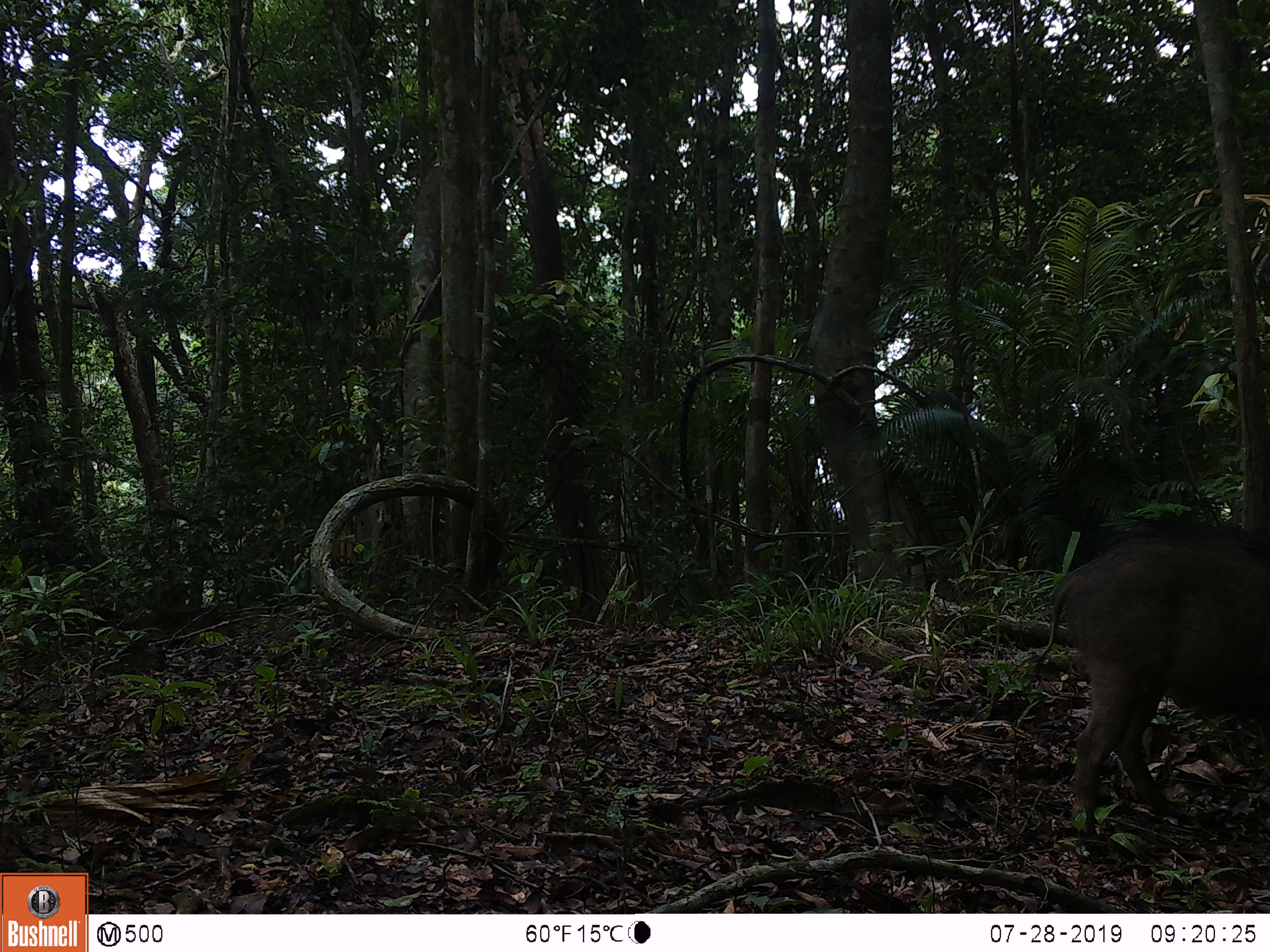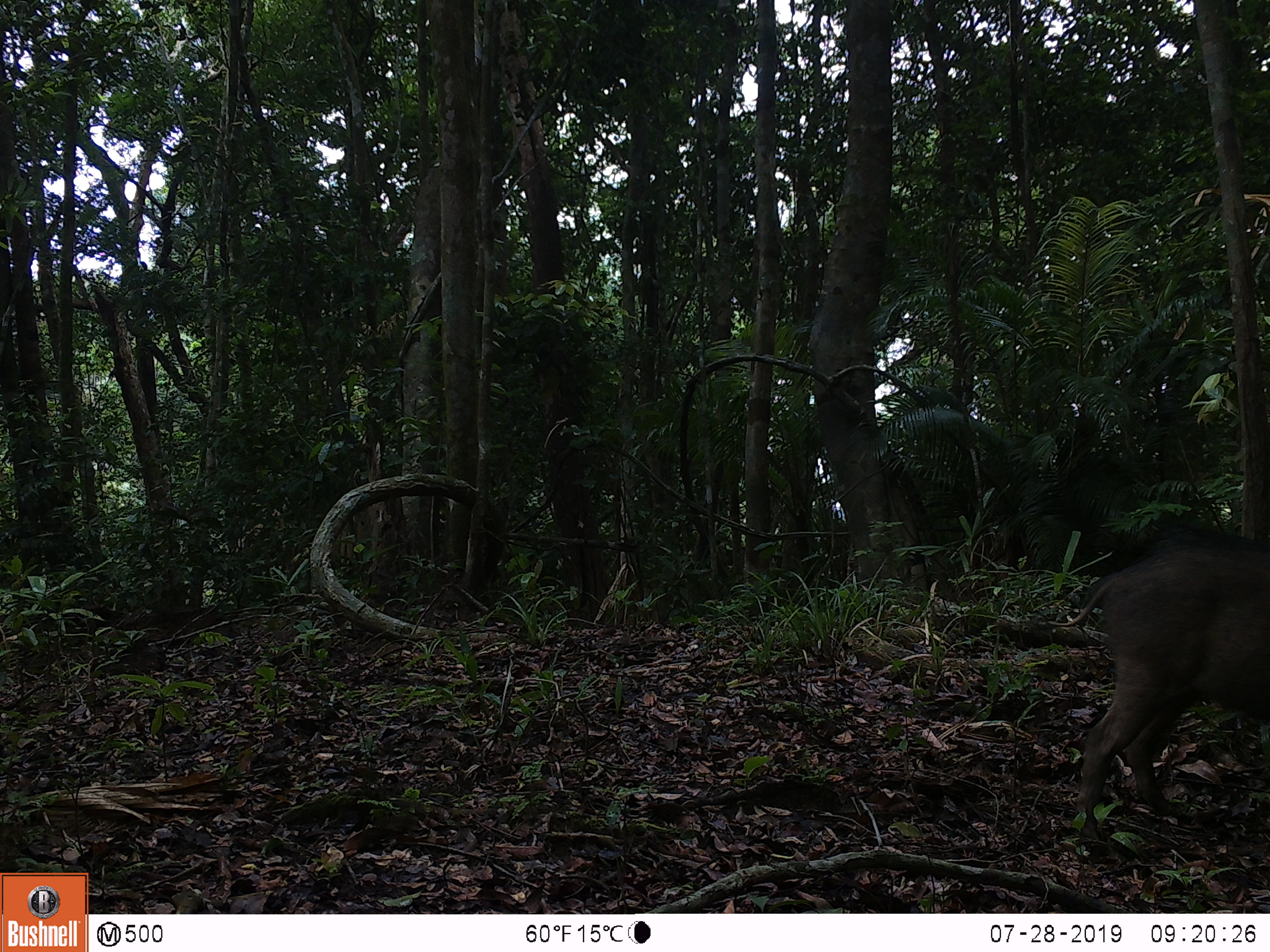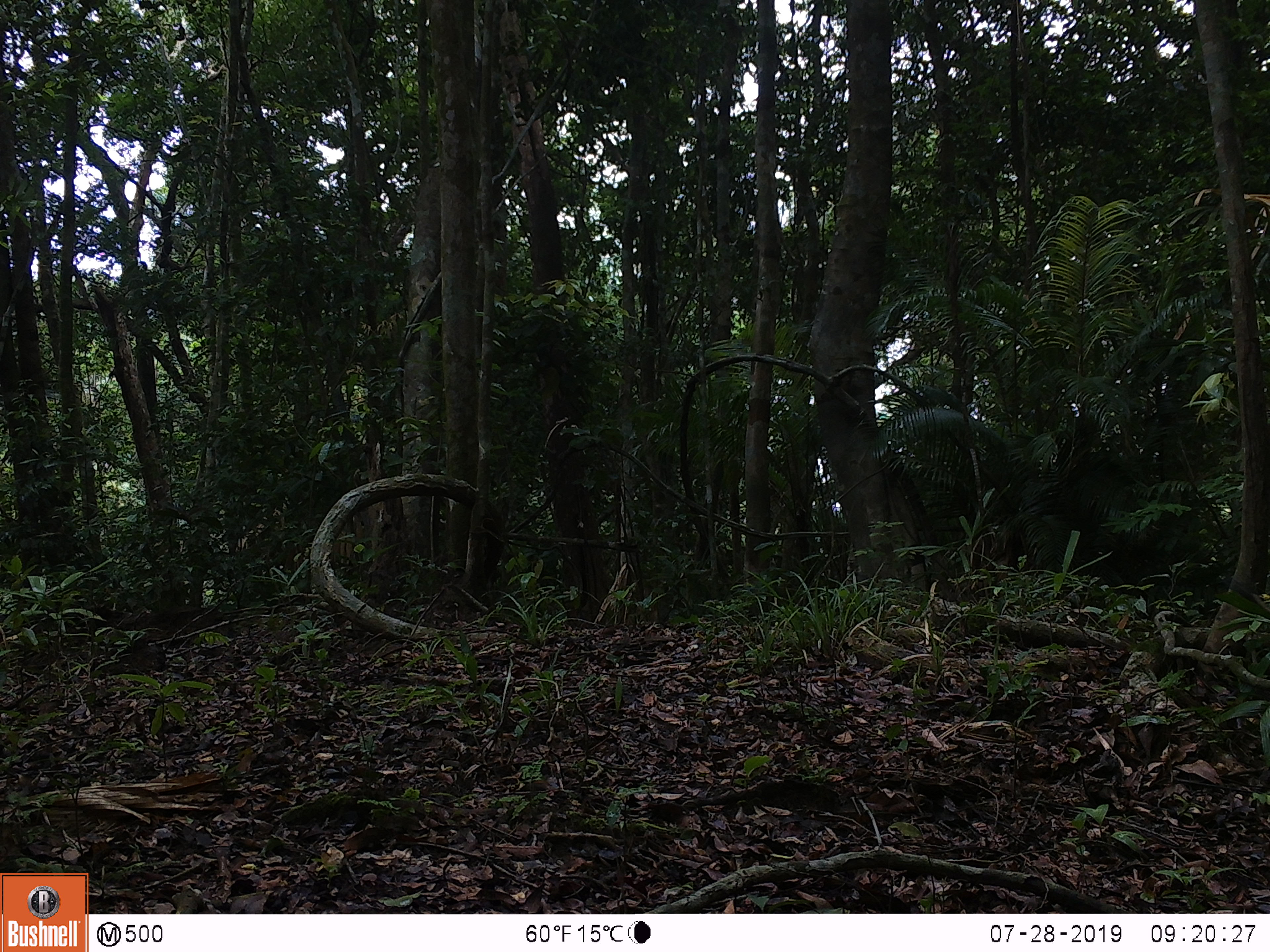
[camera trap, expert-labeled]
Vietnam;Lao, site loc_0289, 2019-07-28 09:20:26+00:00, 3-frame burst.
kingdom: Animalia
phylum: Chordata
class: Mammalia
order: Artiodactyla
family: Suidae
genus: Sus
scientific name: Sus scrofa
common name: eurasian wild pig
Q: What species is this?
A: Eurasian wild pig (Sus scrofa).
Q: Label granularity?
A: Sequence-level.